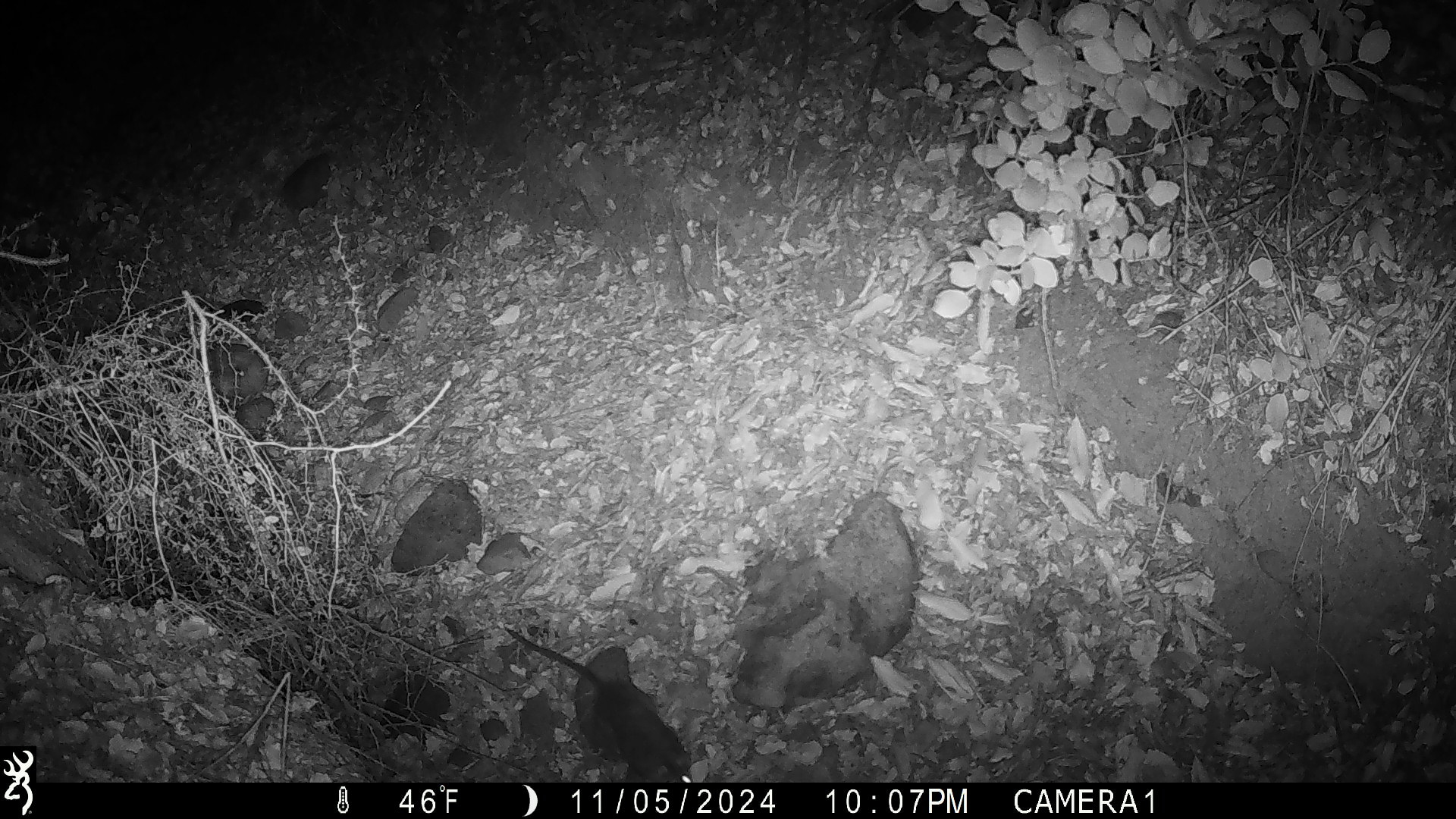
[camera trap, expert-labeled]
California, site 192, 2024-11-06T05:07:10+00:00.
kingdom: Animalia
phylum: Chordata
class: Mammalia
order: Rodentia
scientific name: Rodentia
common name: mouse or rat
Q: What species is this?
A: Mouse or rat (Rodentia).